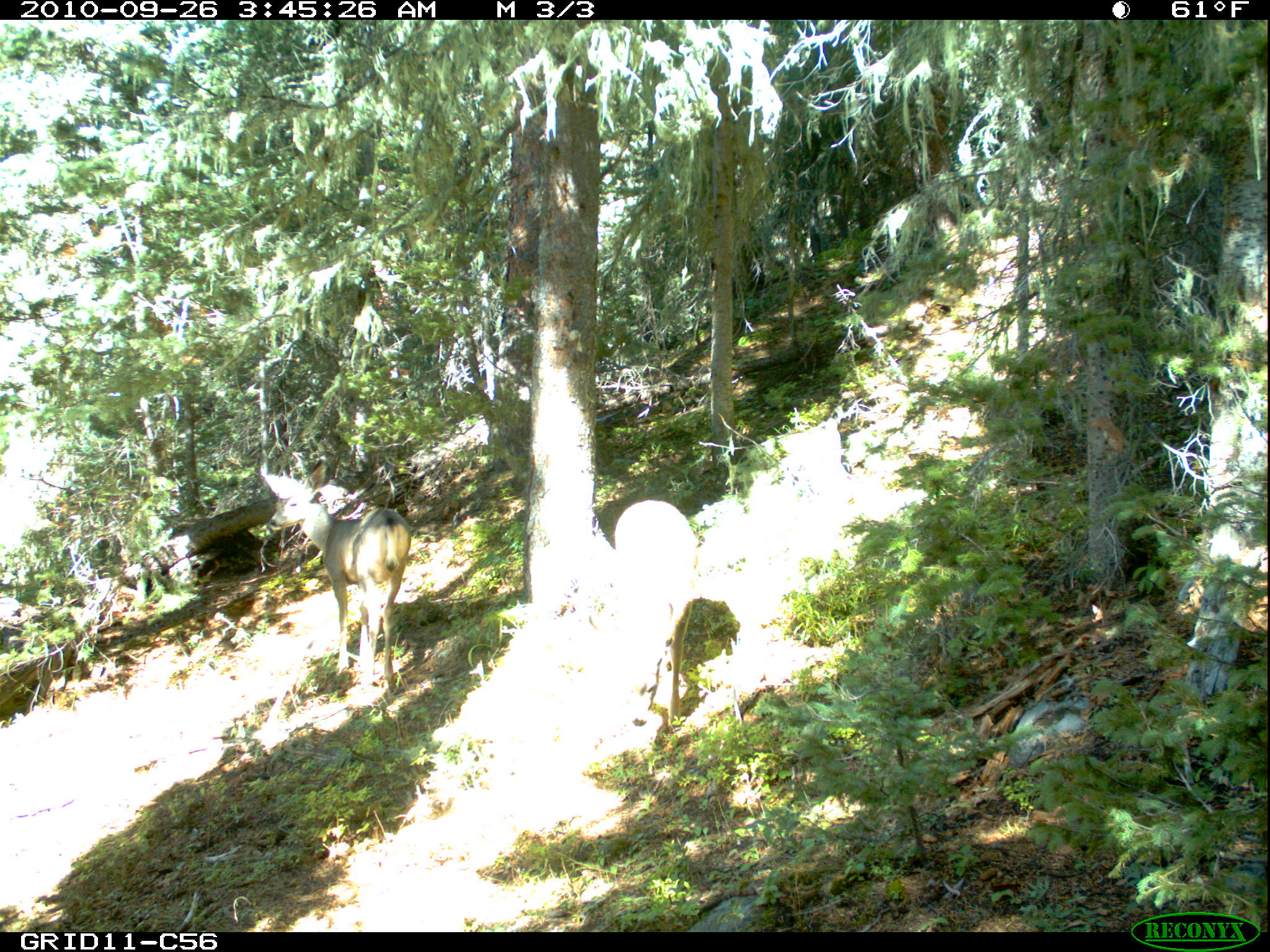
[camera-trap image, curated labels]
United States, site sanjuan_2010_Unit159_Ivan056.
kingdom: Animalia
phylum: Chordata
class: Mammalia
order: Artiodactyla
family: Cervidae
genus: Odocoileus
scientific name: Odocoileus hemionus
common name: mule deer